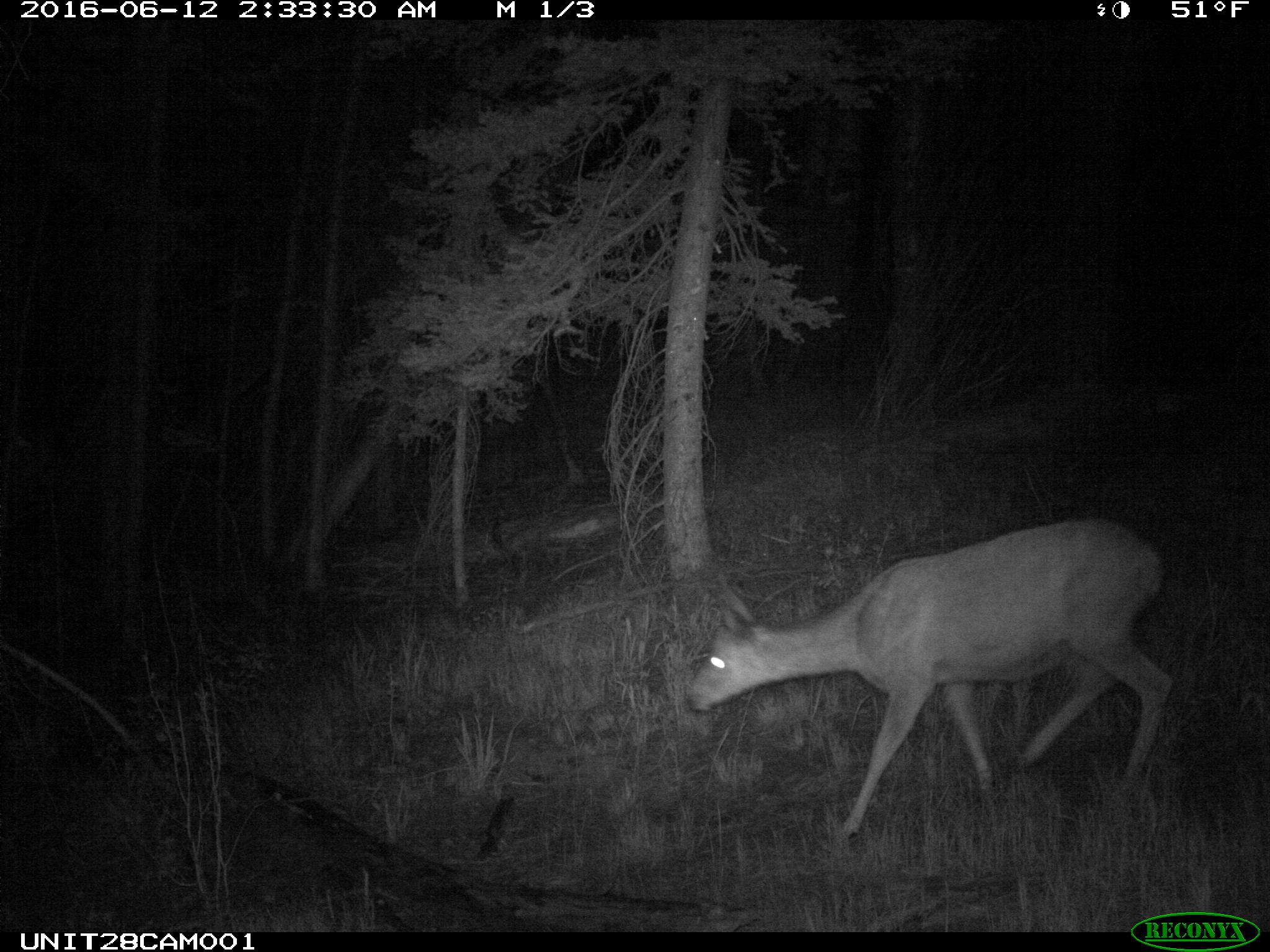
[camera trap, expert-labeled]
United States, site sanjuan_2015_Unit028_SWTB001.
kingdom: Animalia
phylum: Chordata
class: Mammalia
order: Artiodactyla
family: Cervidae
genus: Odocoileus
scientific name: Odocoileus hemionus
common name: mule deer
Odocoileus hemionus (mule deer).